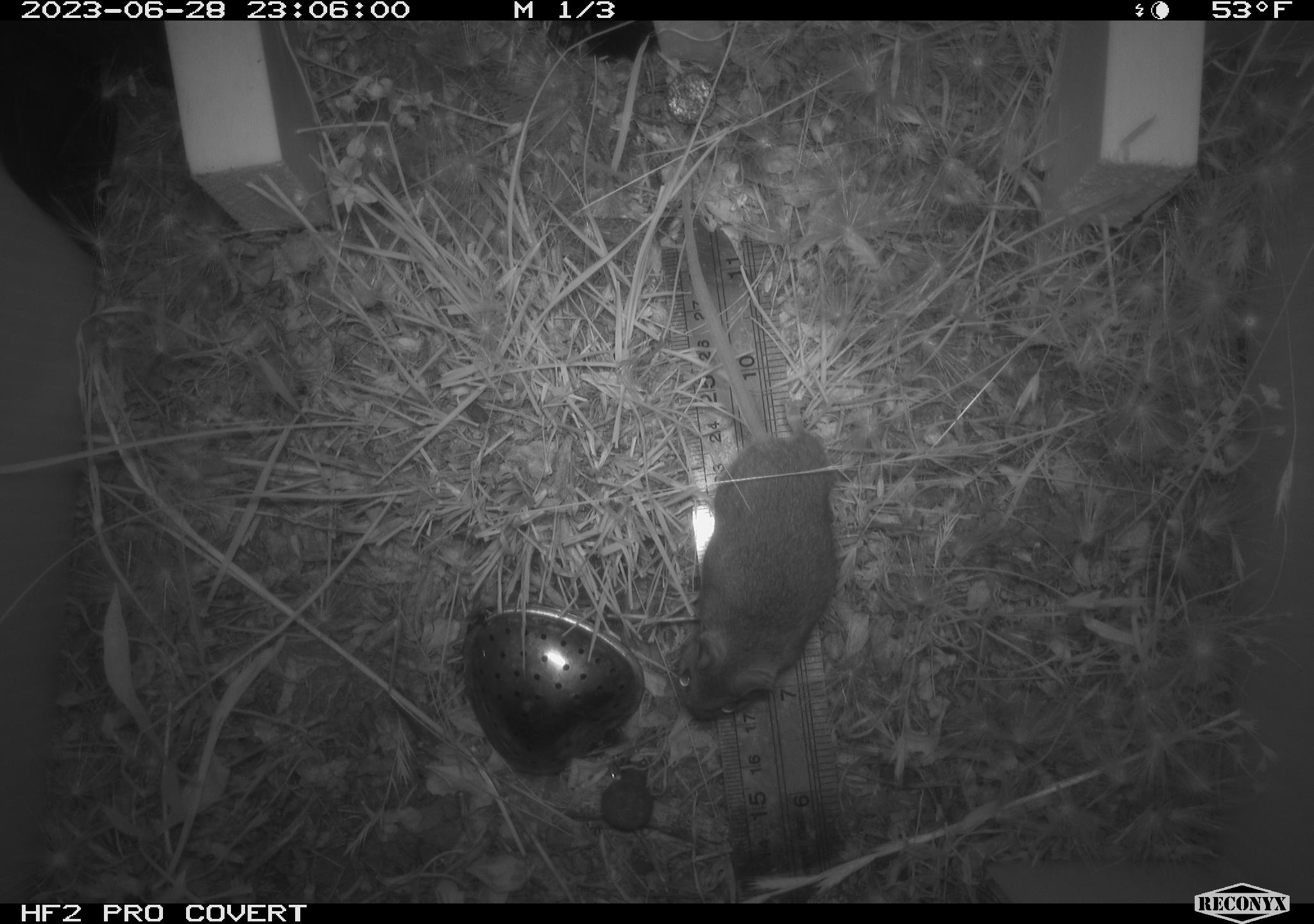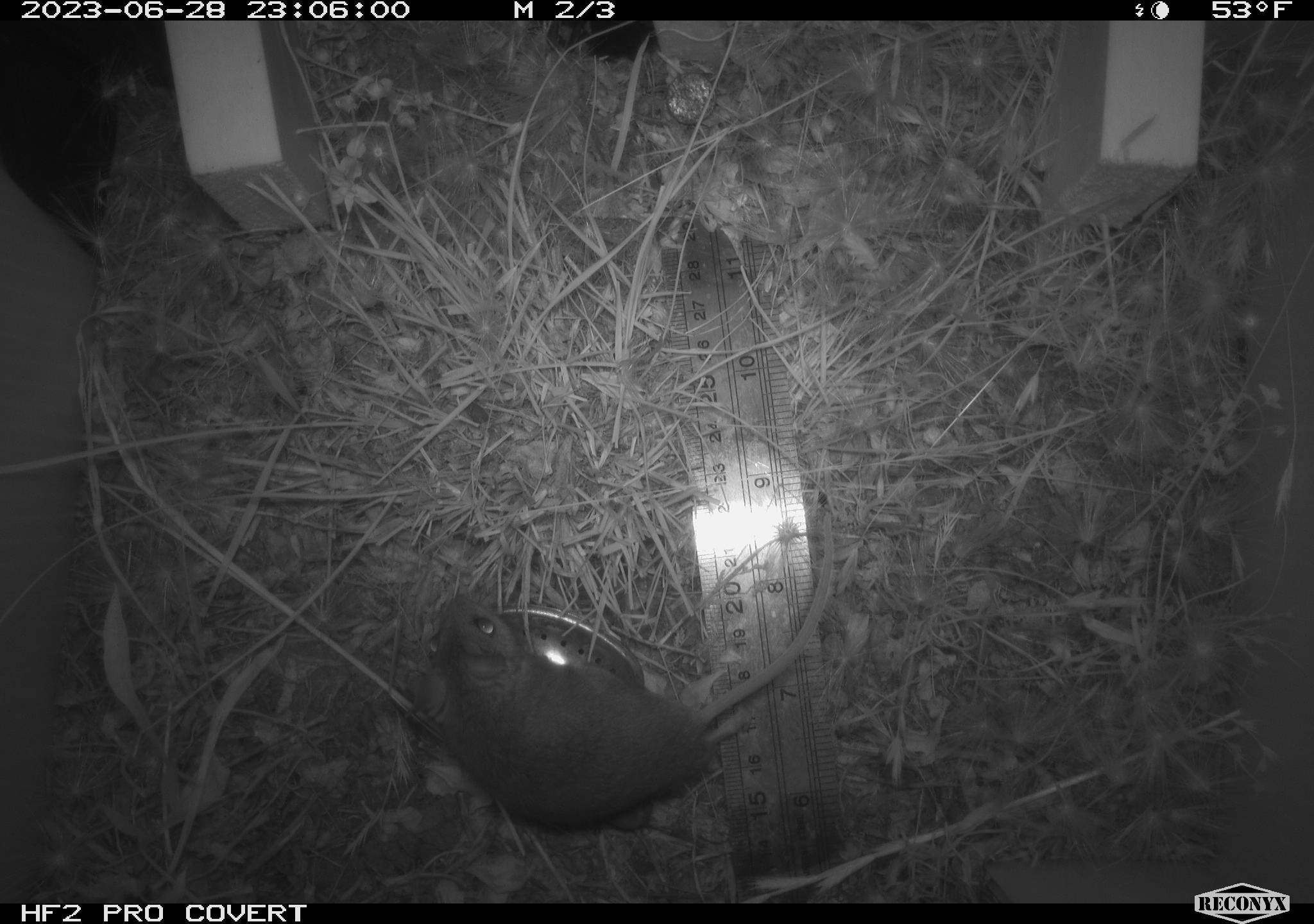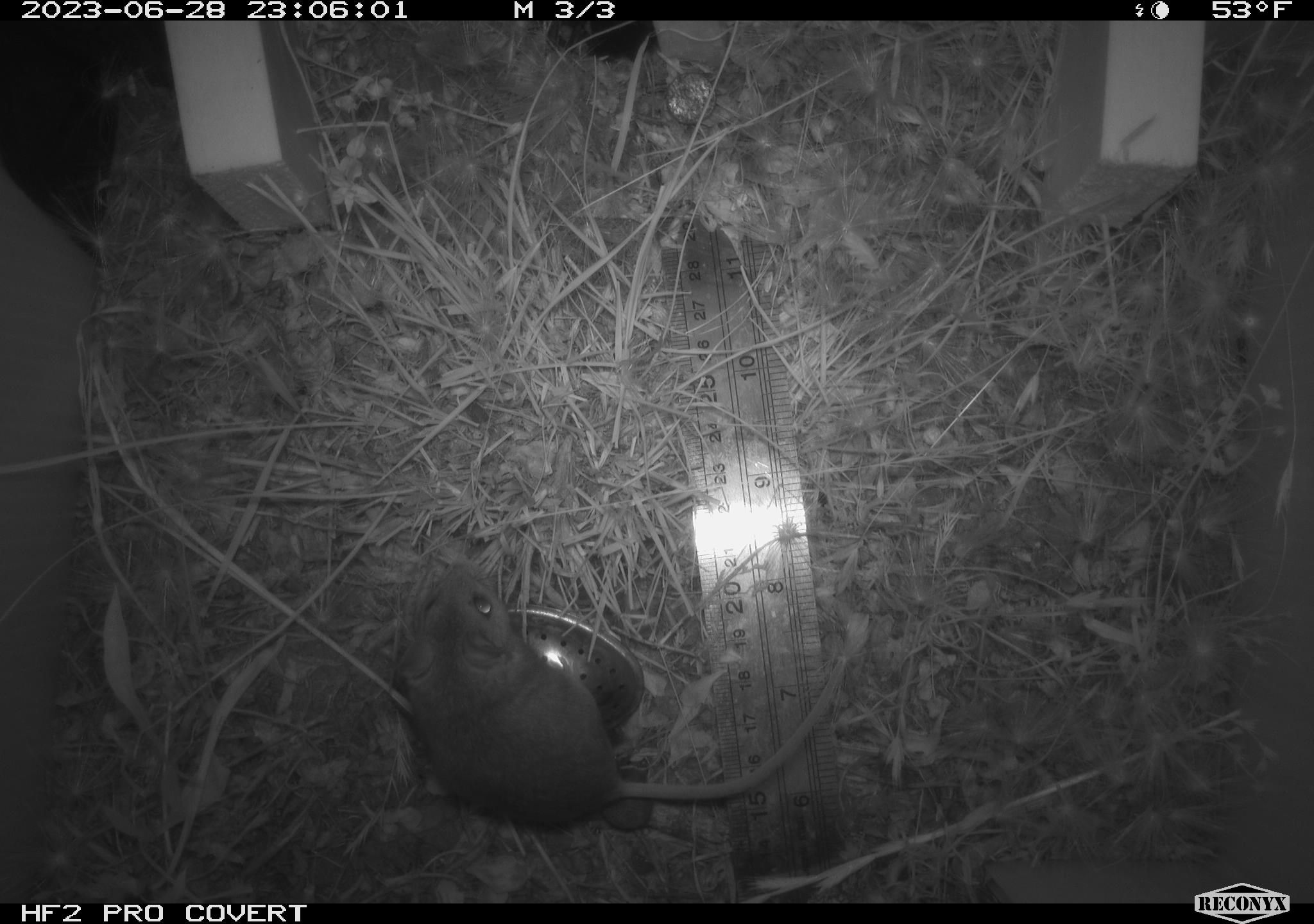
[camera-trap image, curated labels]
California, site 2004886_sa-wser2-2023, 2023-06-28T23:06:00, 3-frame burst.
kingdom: Animalia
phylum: Chordata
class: Mammalia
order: Rodentia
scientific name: Rodentia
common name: mouse species